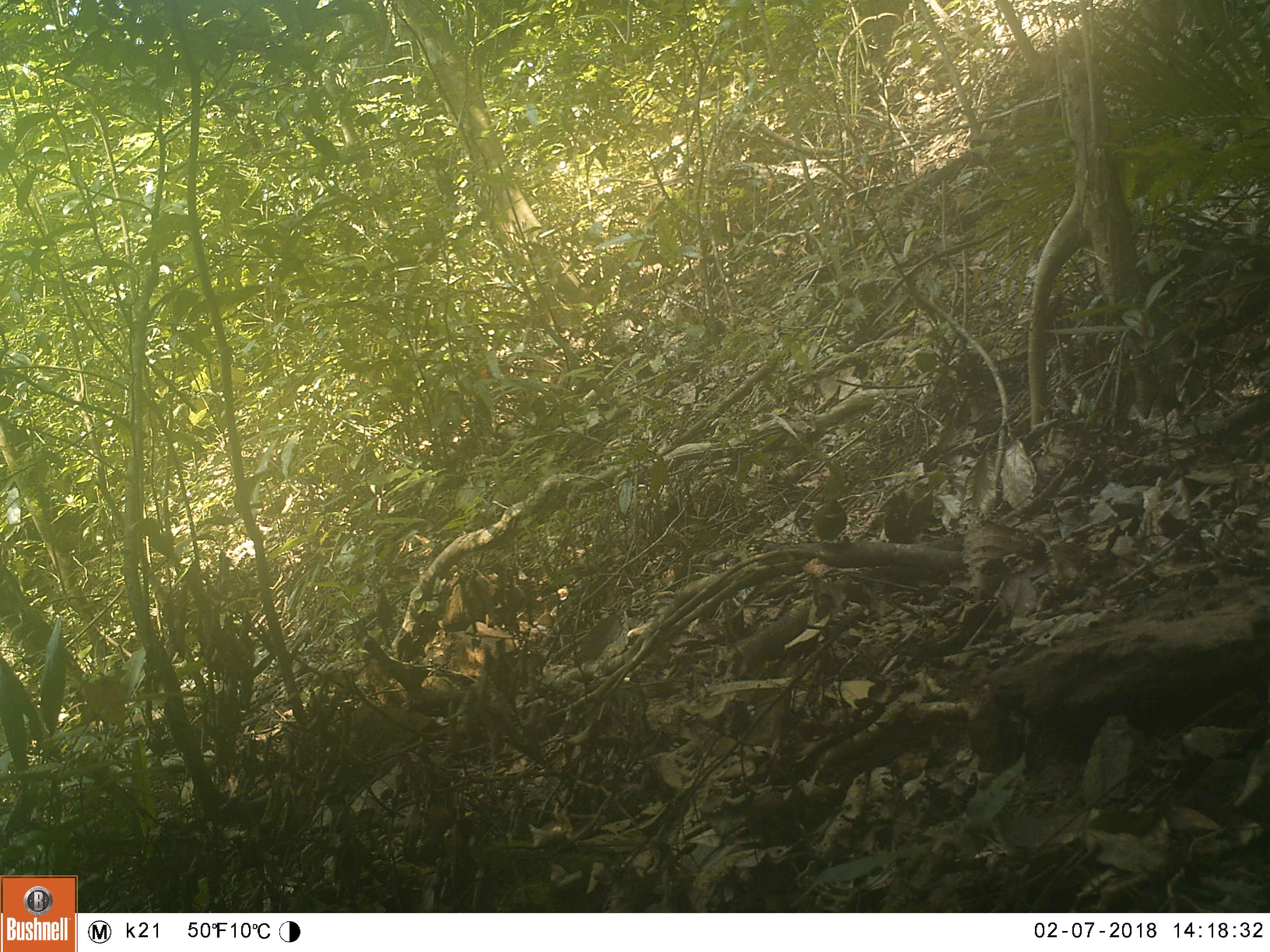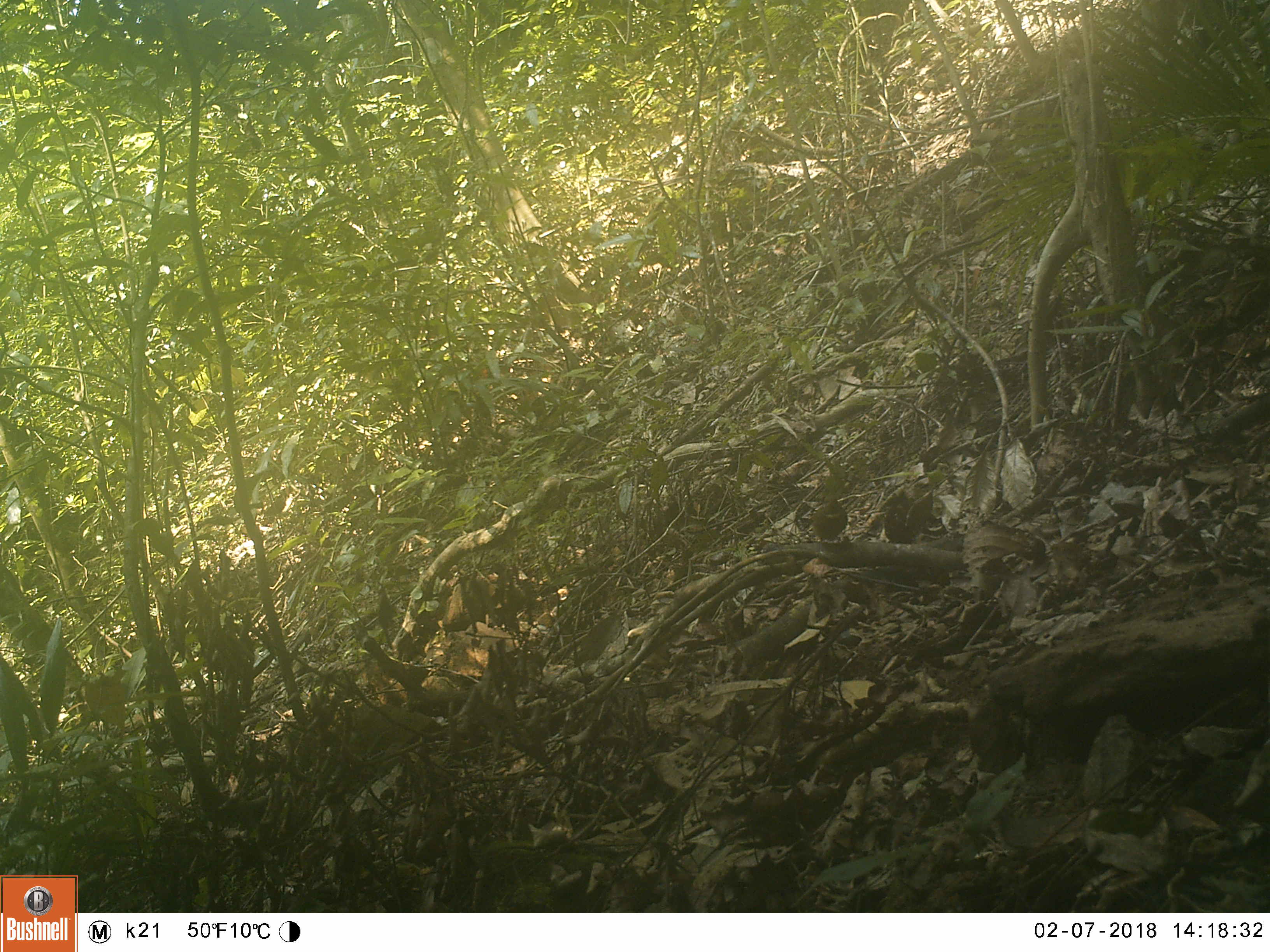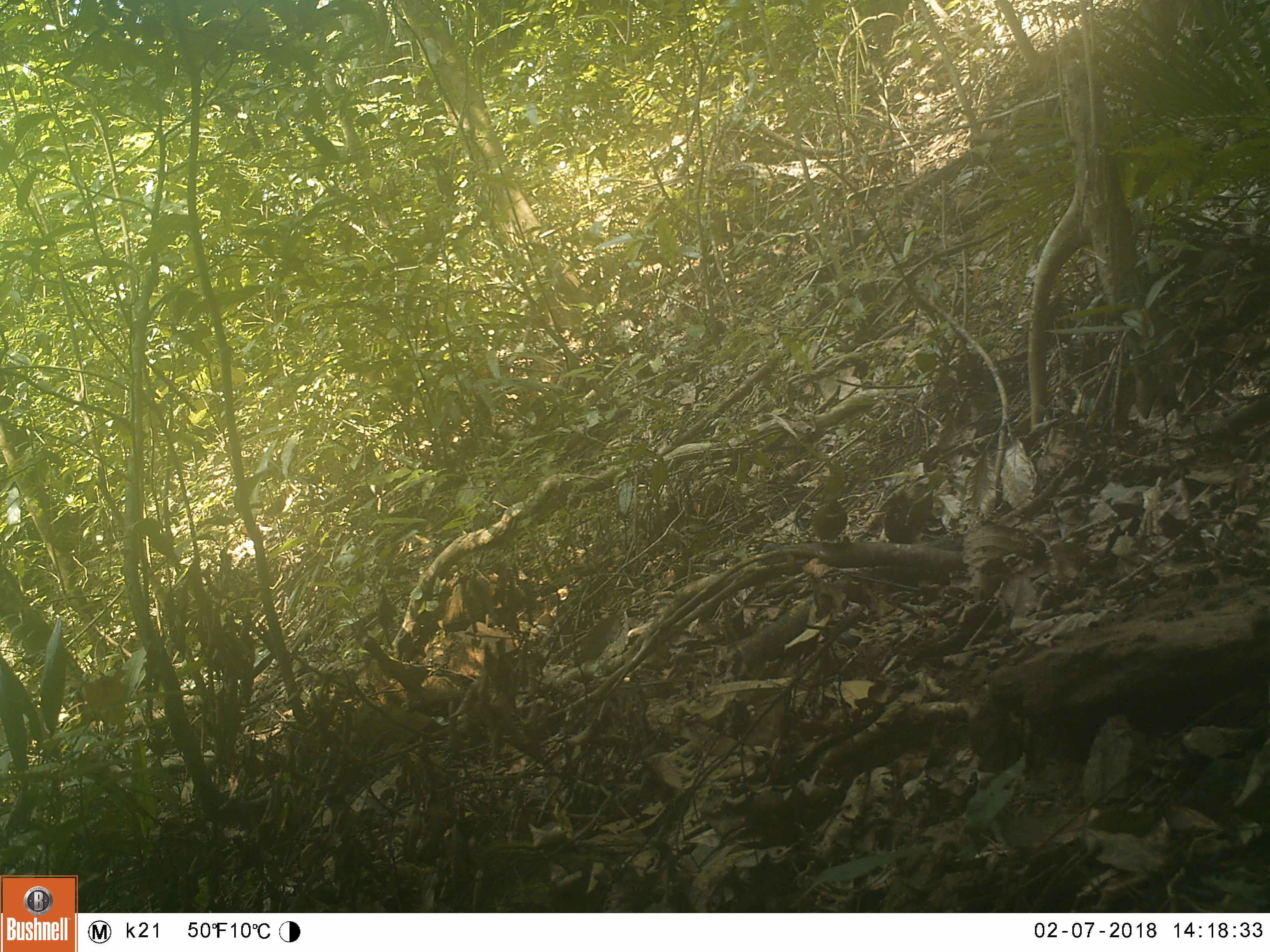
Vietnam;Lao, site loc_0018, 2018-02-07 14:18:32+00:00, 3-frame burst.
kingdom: Animalia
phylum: Chordata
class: Aves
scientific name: Aves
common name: bird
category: unidentified bird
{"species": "unidentified bird (bird) (Aves)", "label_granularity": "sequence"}